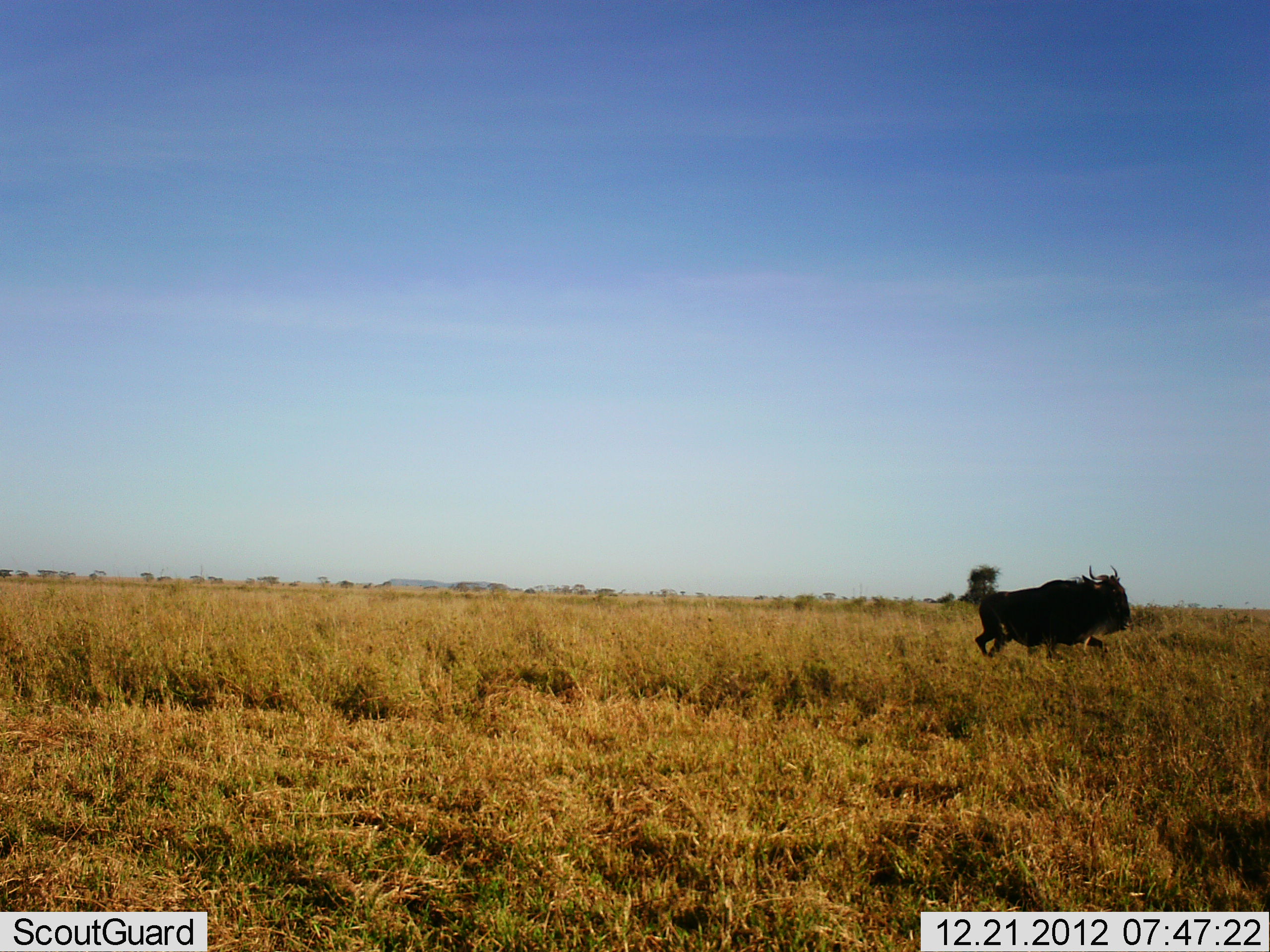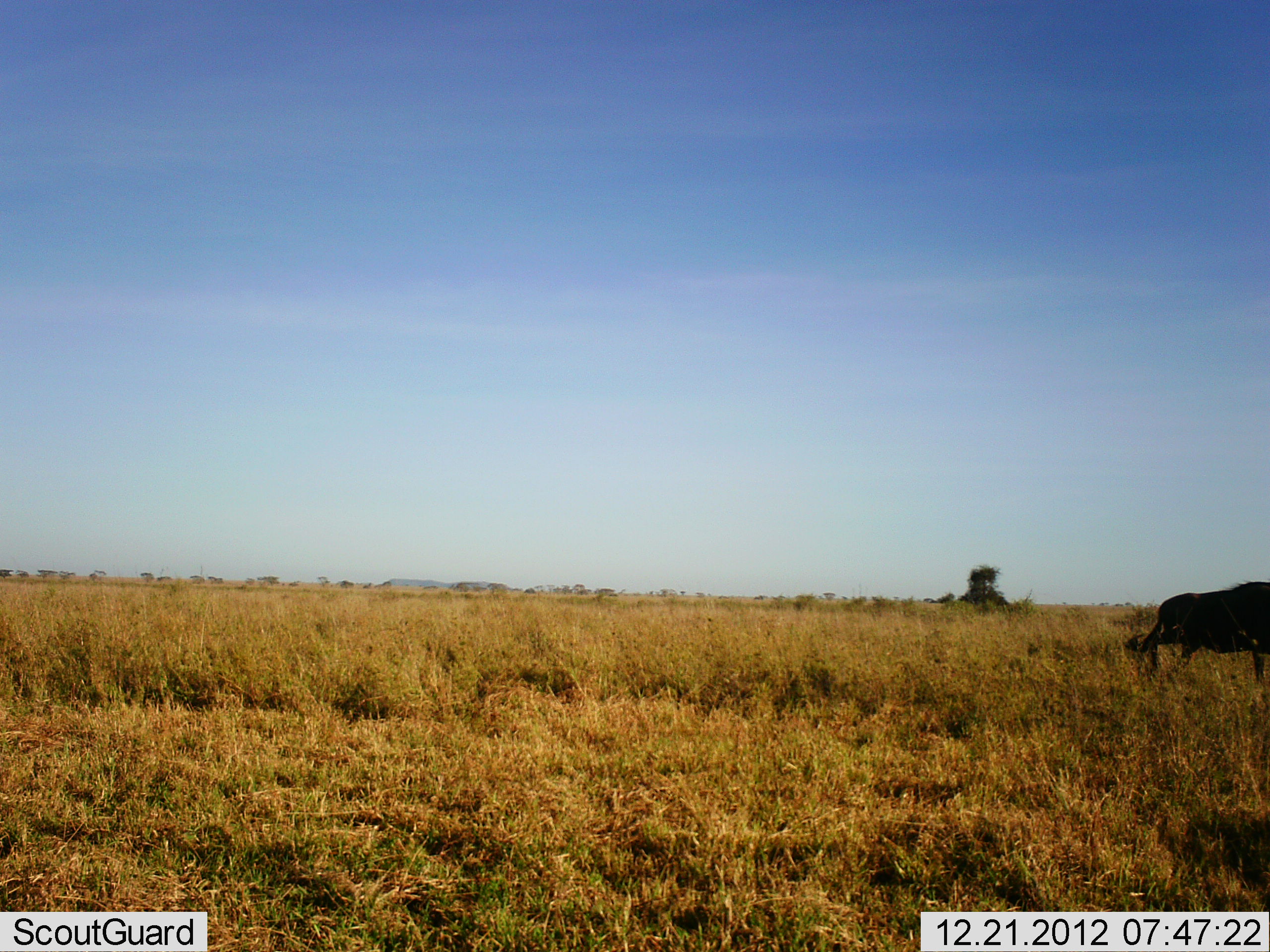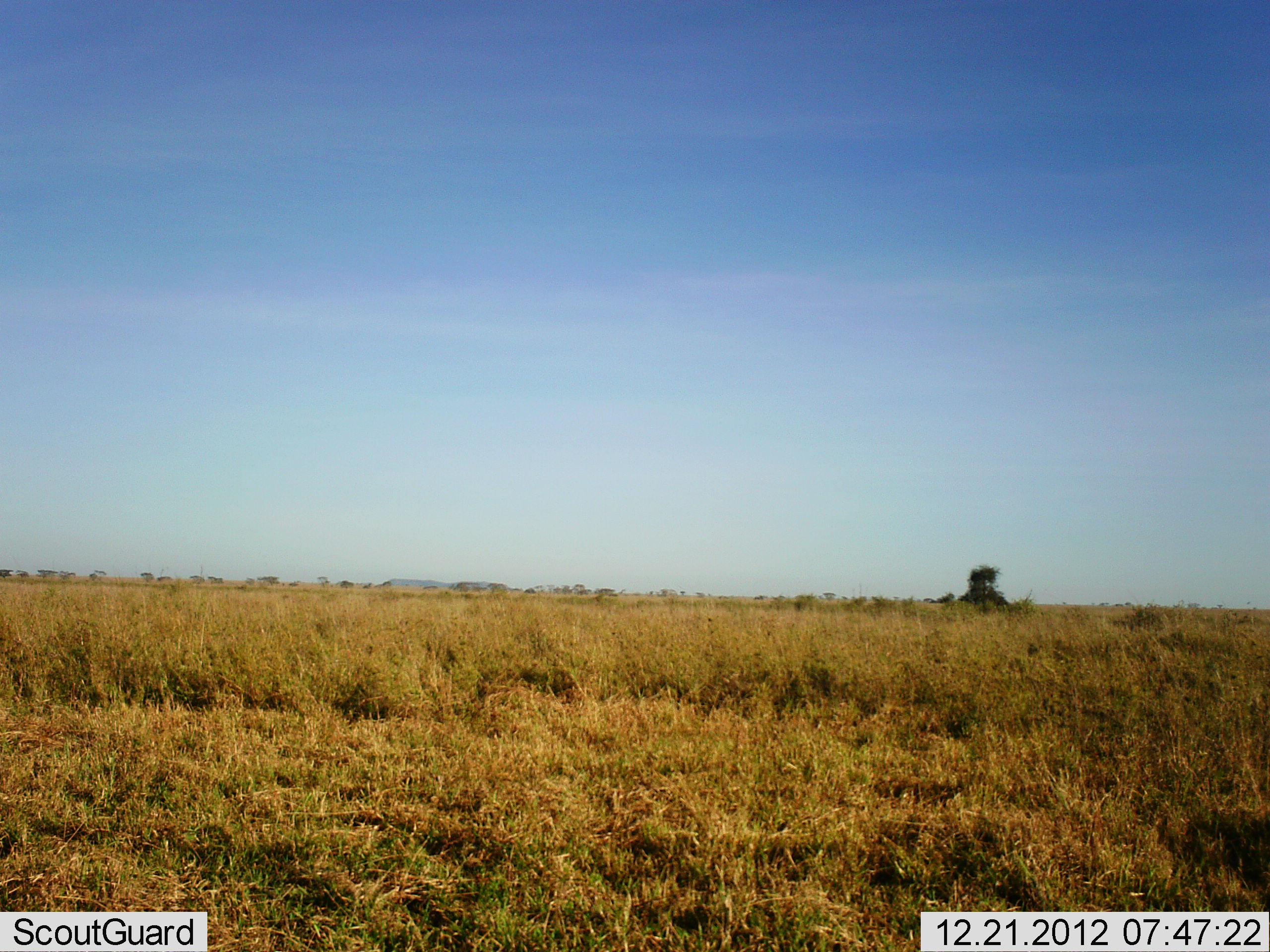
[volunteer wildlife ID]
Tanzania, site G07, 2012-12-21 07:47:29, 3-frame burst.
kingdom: Animalia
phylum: Chordata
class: Mammalia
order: Artiodactyla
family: Bovidae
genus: Connochaetes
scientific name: Connochaetes taurinus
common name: blue wildebeest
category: wildebeest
Wildebeest (blue wildebeest) (Connochaetes taurinus), count 1. Behavior (volunteer vote fractions): standing 4%, resting 0%, moving 96%, interacting 0%. Young present (vote fraction): 0%. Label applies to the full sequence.